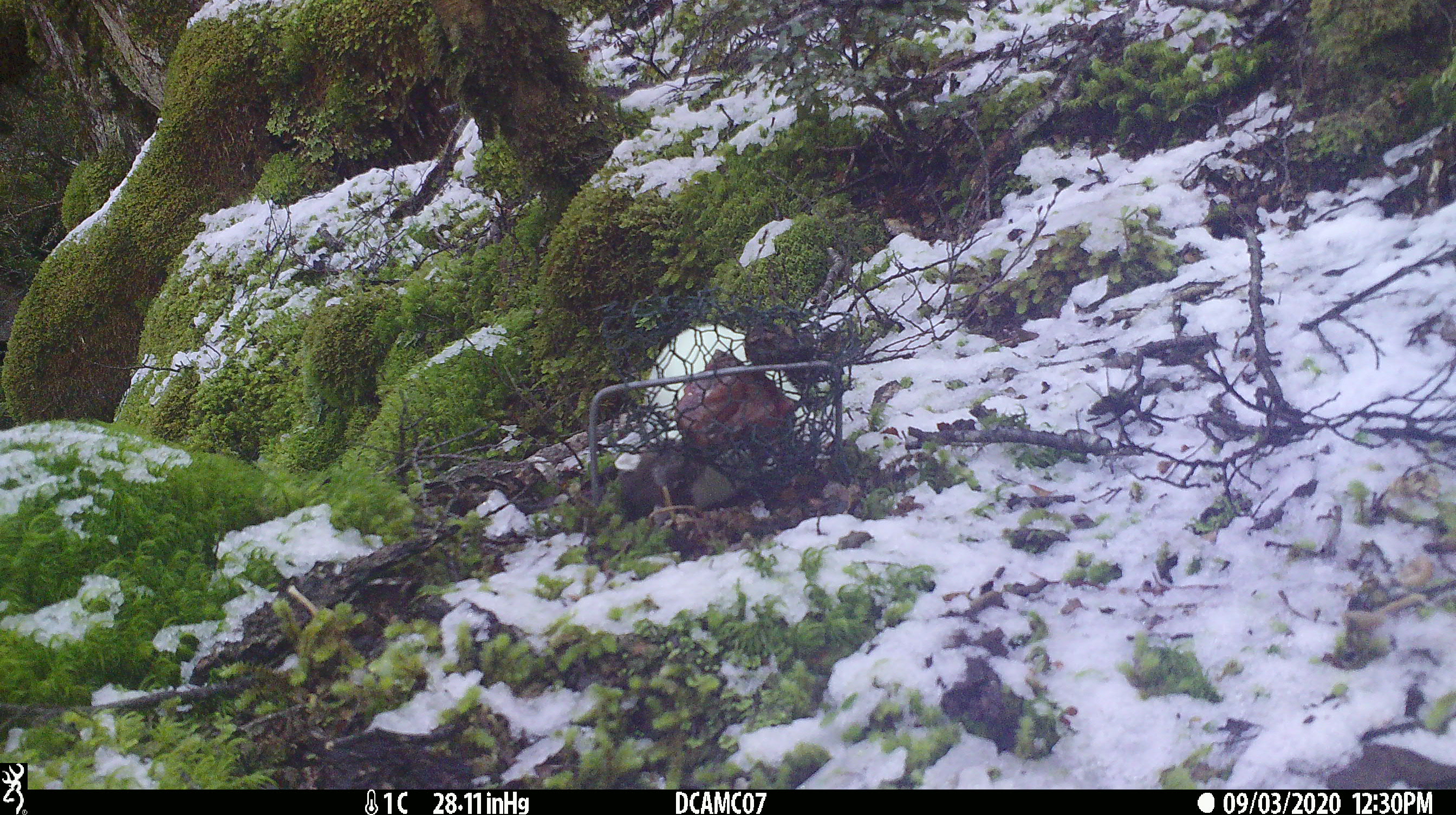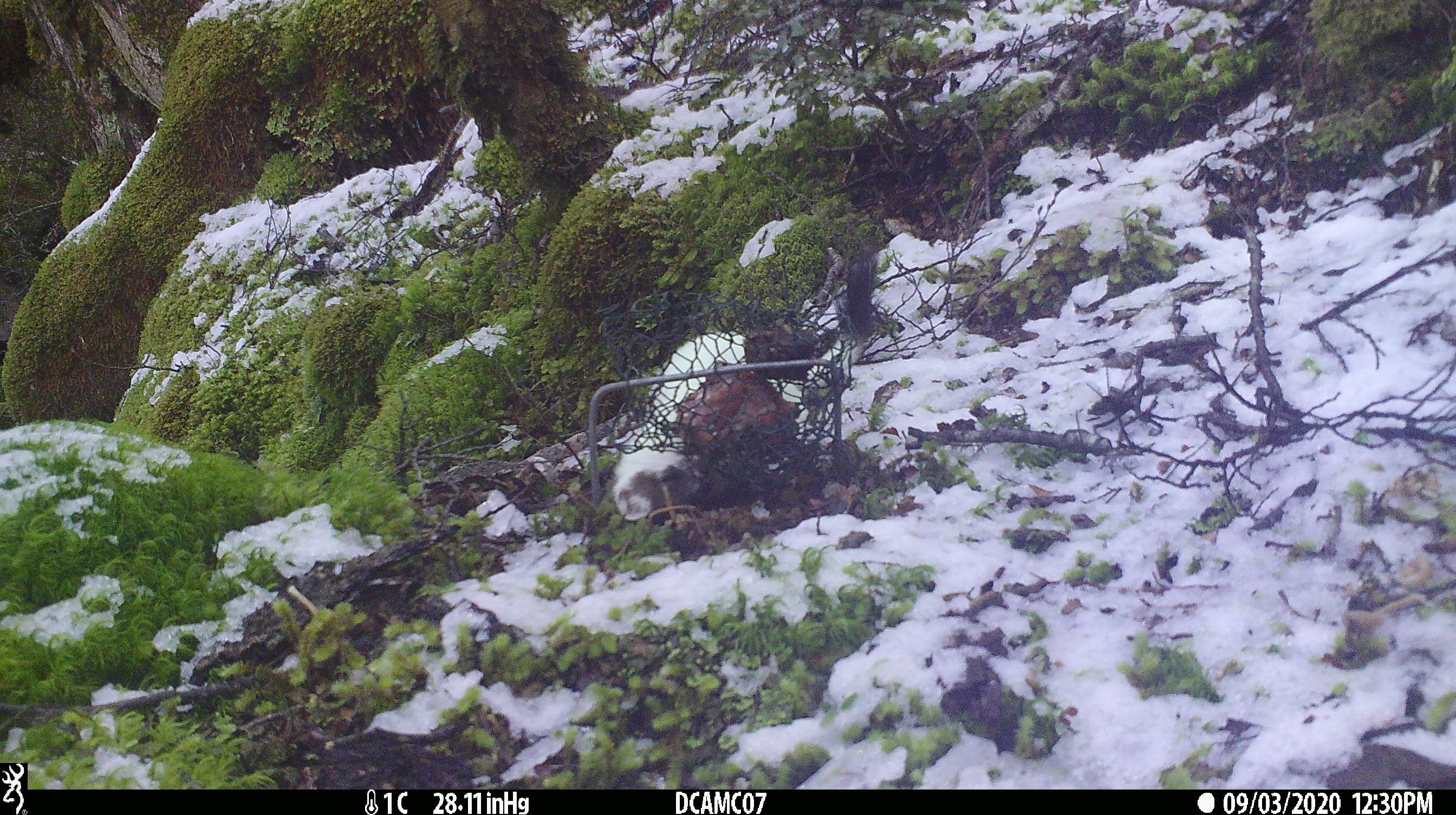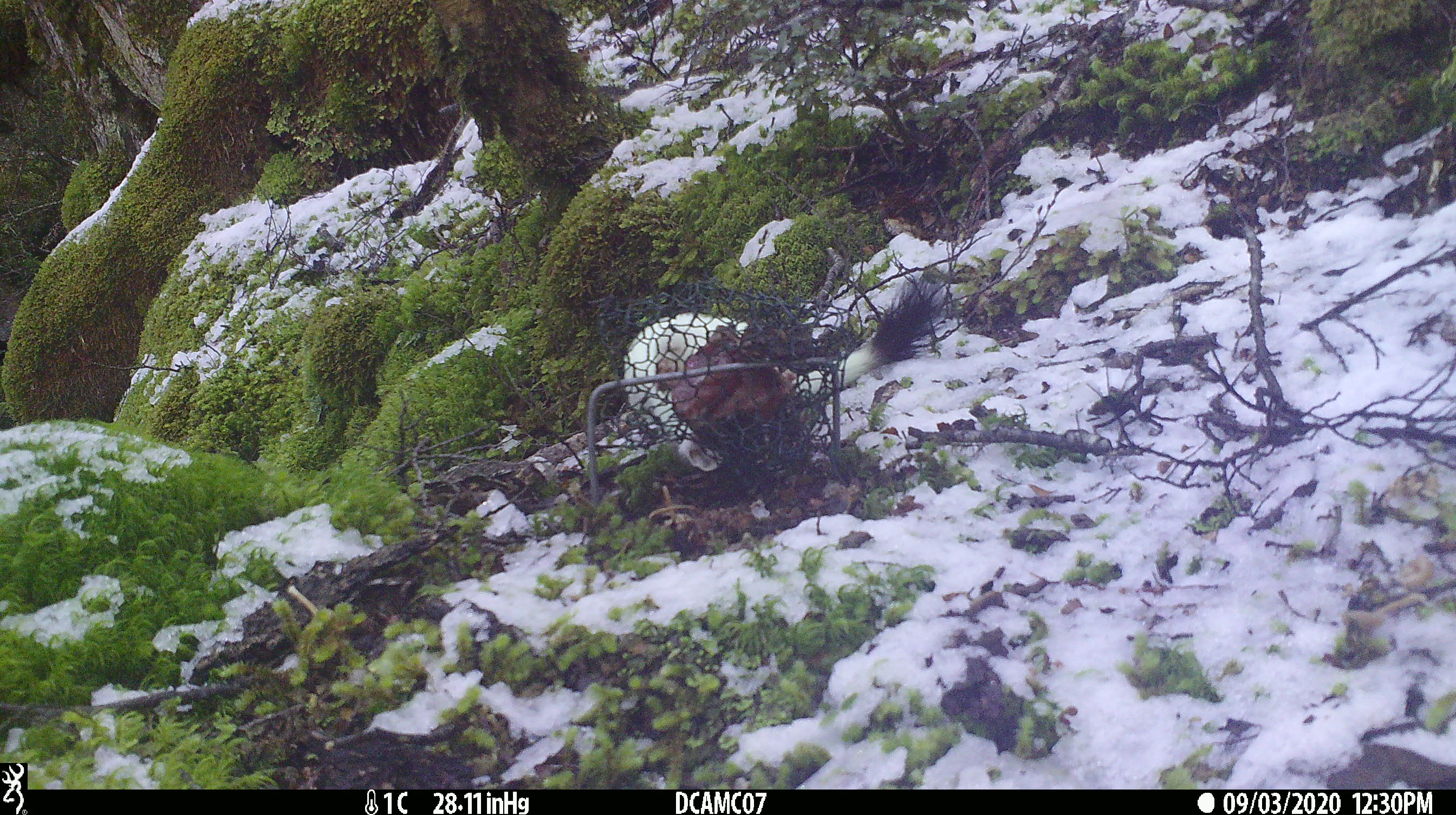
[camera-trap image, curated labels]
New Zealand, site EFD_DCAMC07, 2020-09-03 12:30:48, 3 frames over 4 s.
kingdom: Animalia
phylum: Chordata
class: Mammalia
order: Carnivora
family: Mustelidae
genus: Mustela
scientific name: Mustela erminea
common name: stoat